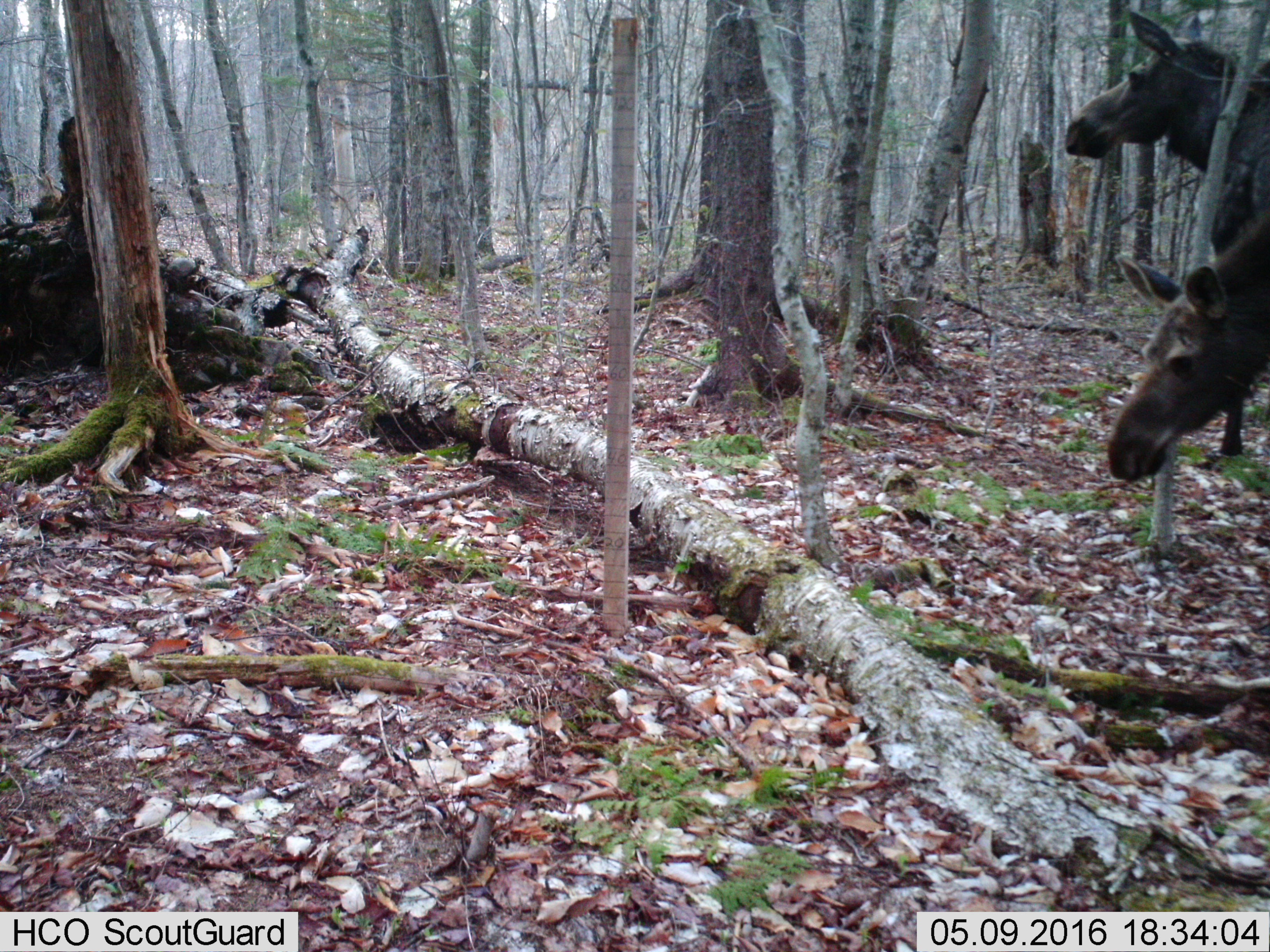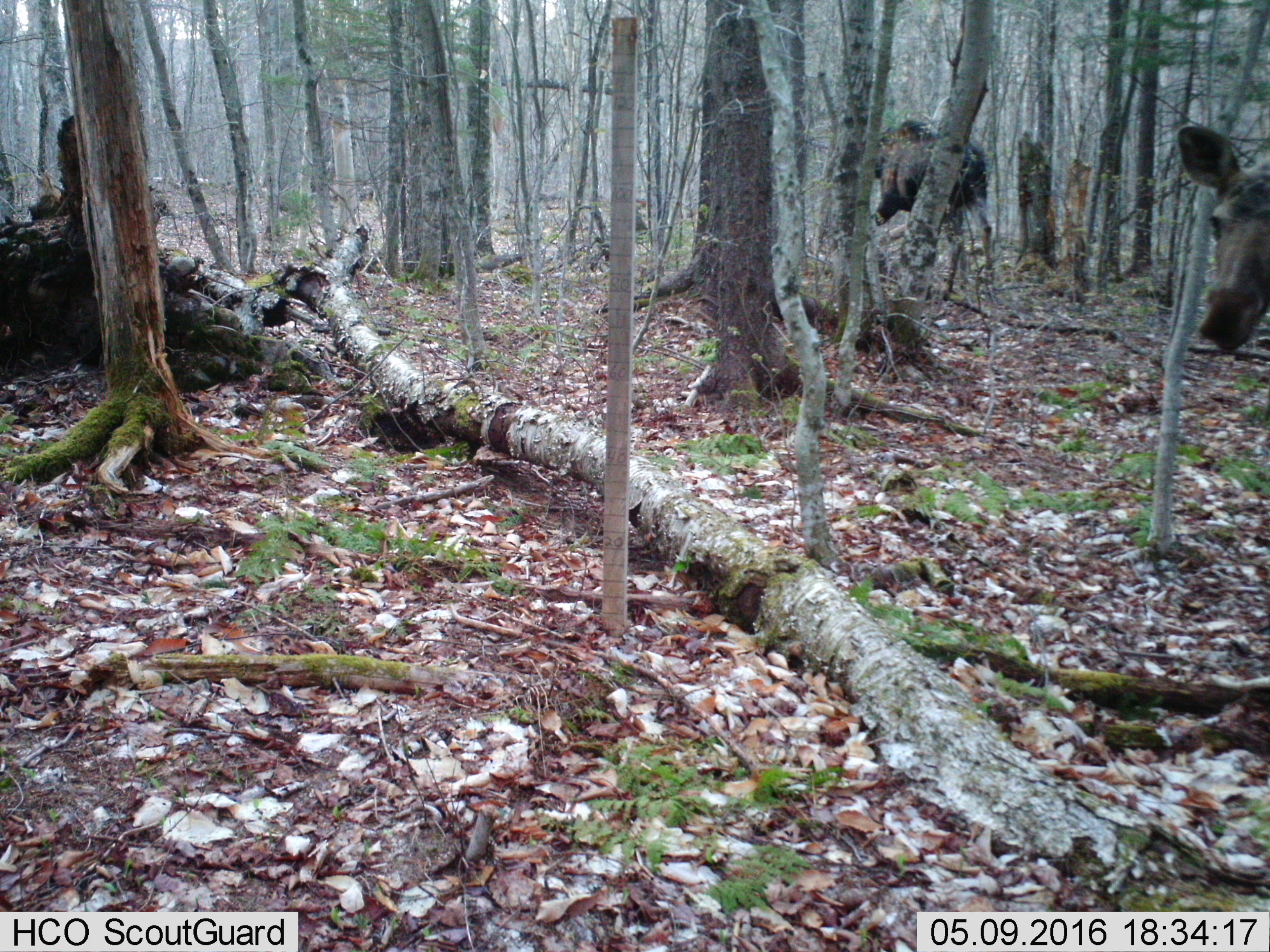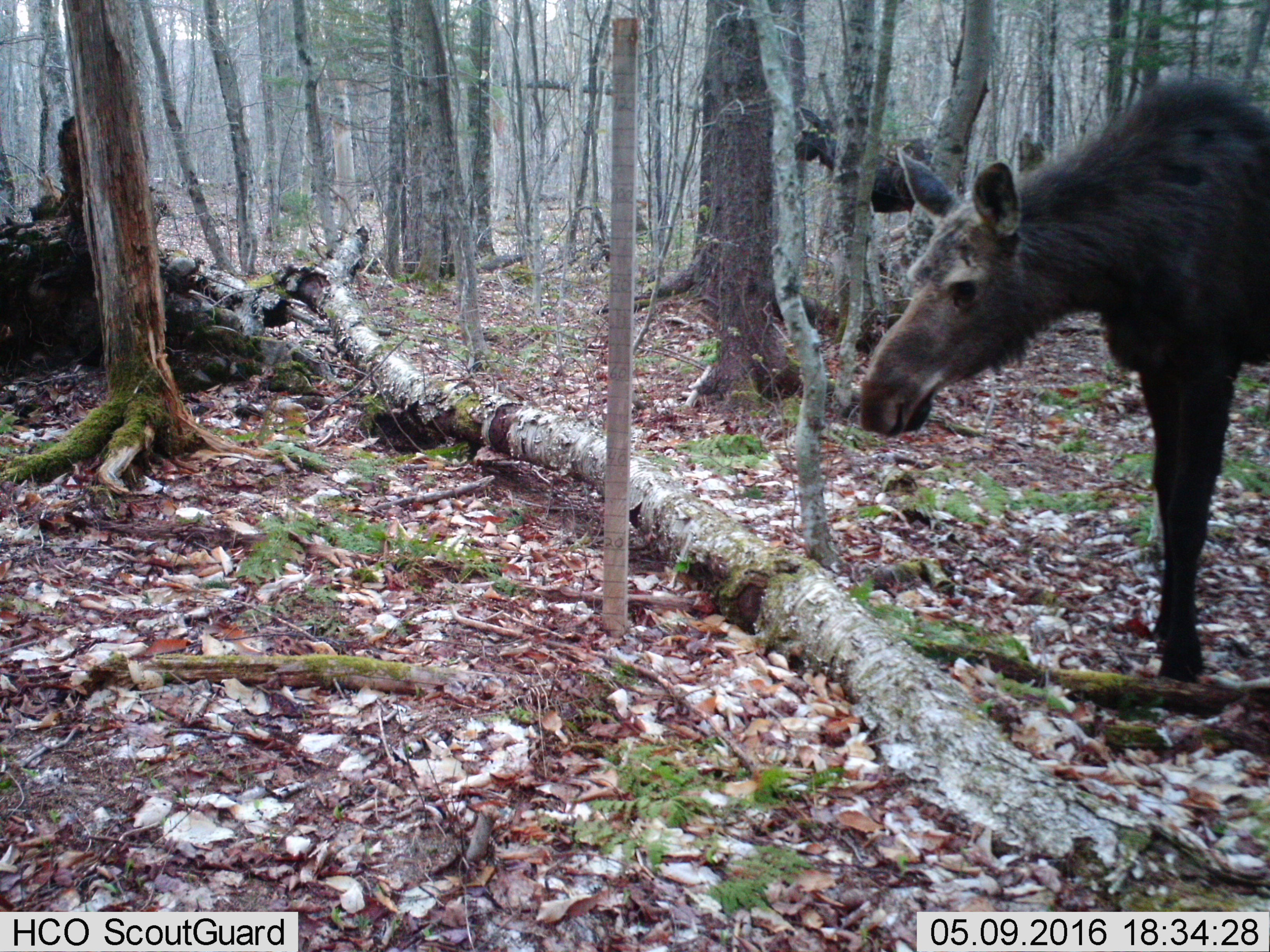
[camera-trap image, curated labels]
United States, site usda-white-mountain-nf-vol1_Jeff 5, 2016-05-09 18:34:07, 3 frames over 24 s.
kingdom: Animalia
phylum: Chordata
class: Mammalia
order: Artiodactyla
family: Cervidae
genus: Alces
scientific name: Alces alces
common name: moose